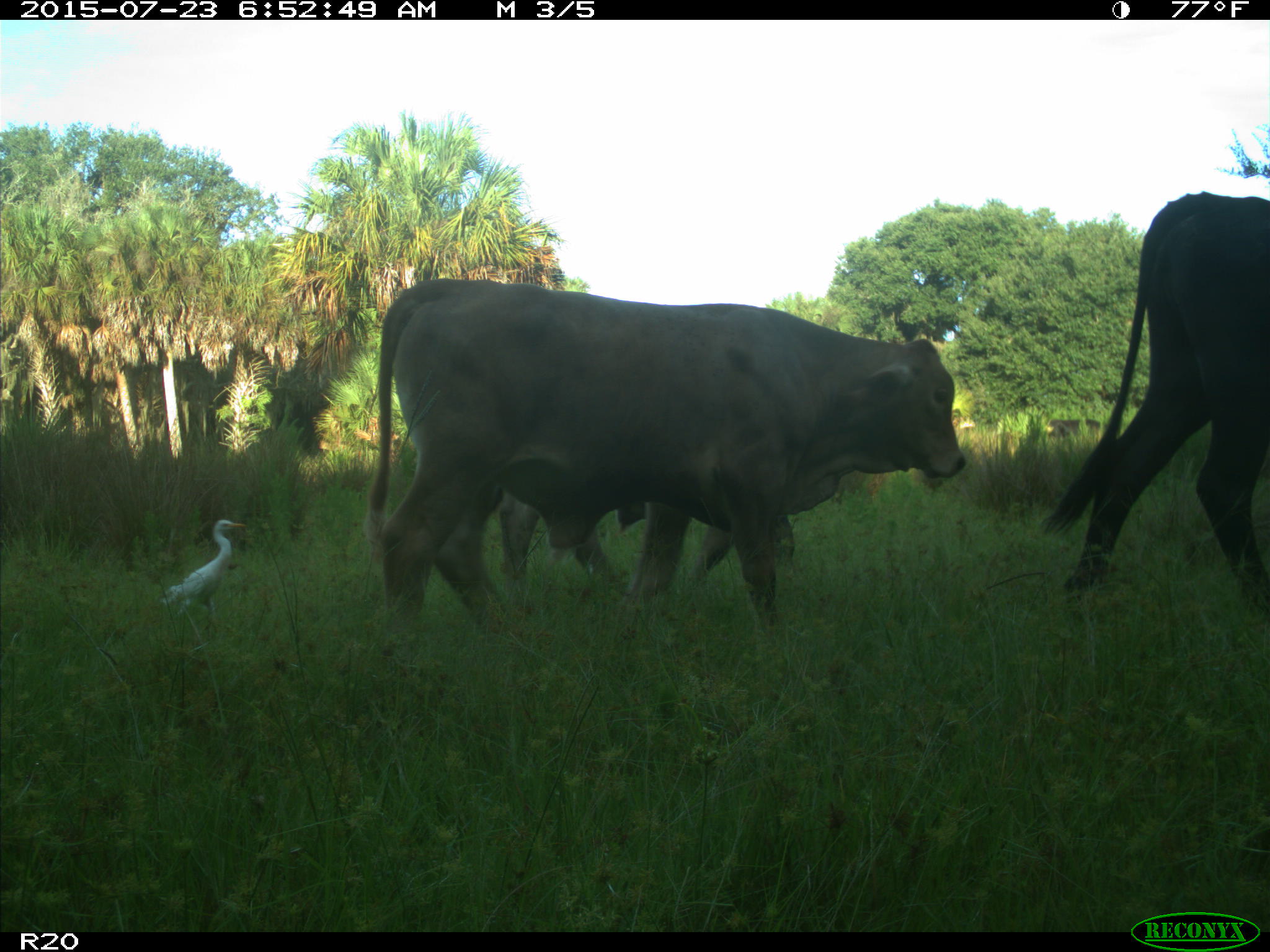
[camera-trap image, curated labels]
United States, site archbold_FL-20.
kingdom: Animalia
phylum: Chordata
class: Mammalia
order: Artiodactyla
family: Bovidae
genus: Bos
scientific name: Bos taurus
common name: domestic cow